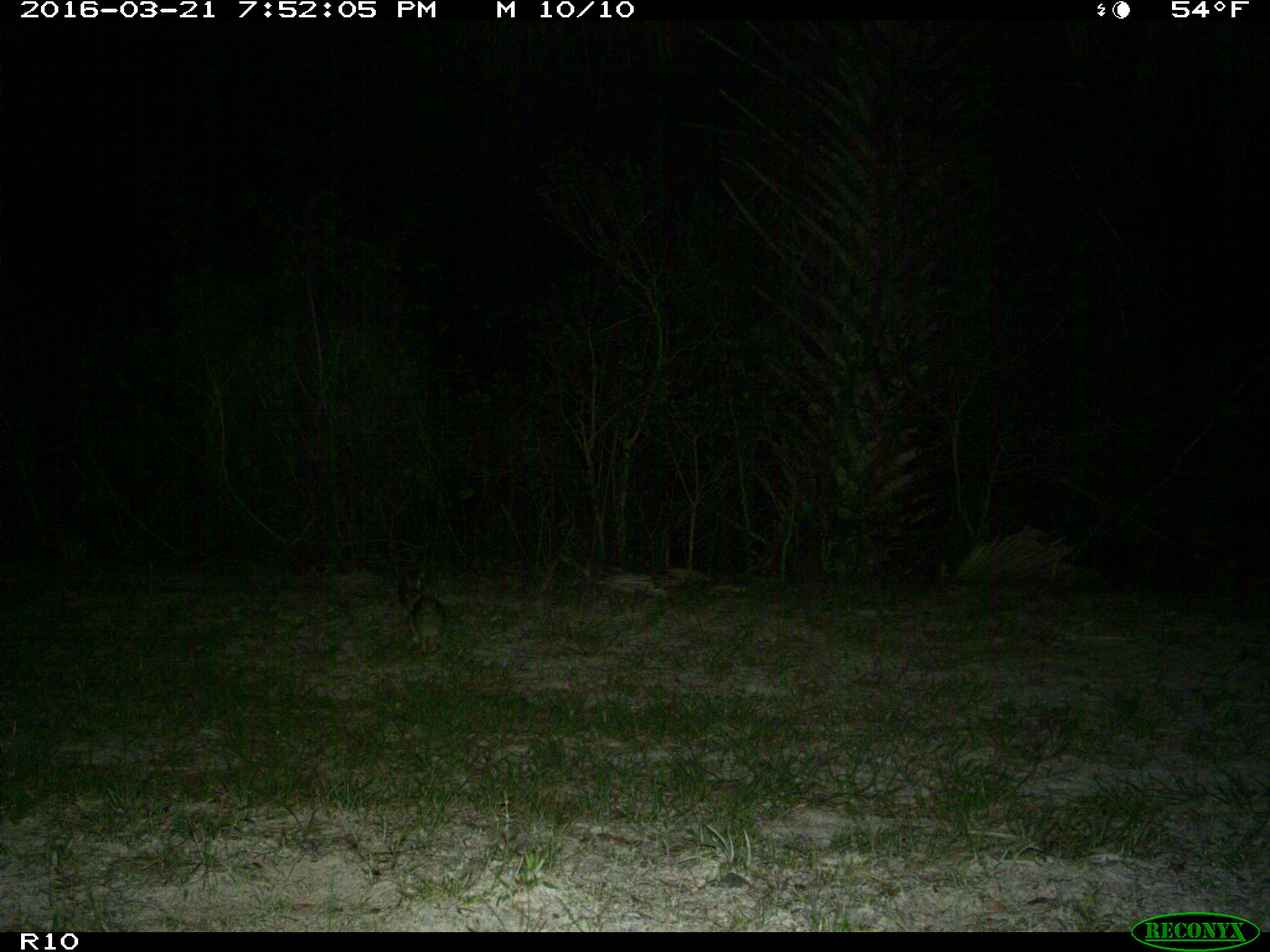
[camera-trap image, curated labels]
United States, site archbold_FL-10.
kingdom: Animalia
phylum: Chordata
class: Mammalia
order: Lagomorpha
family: Leporidae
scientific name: Leporidae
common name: rabbits and hares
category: unidentified rabbit